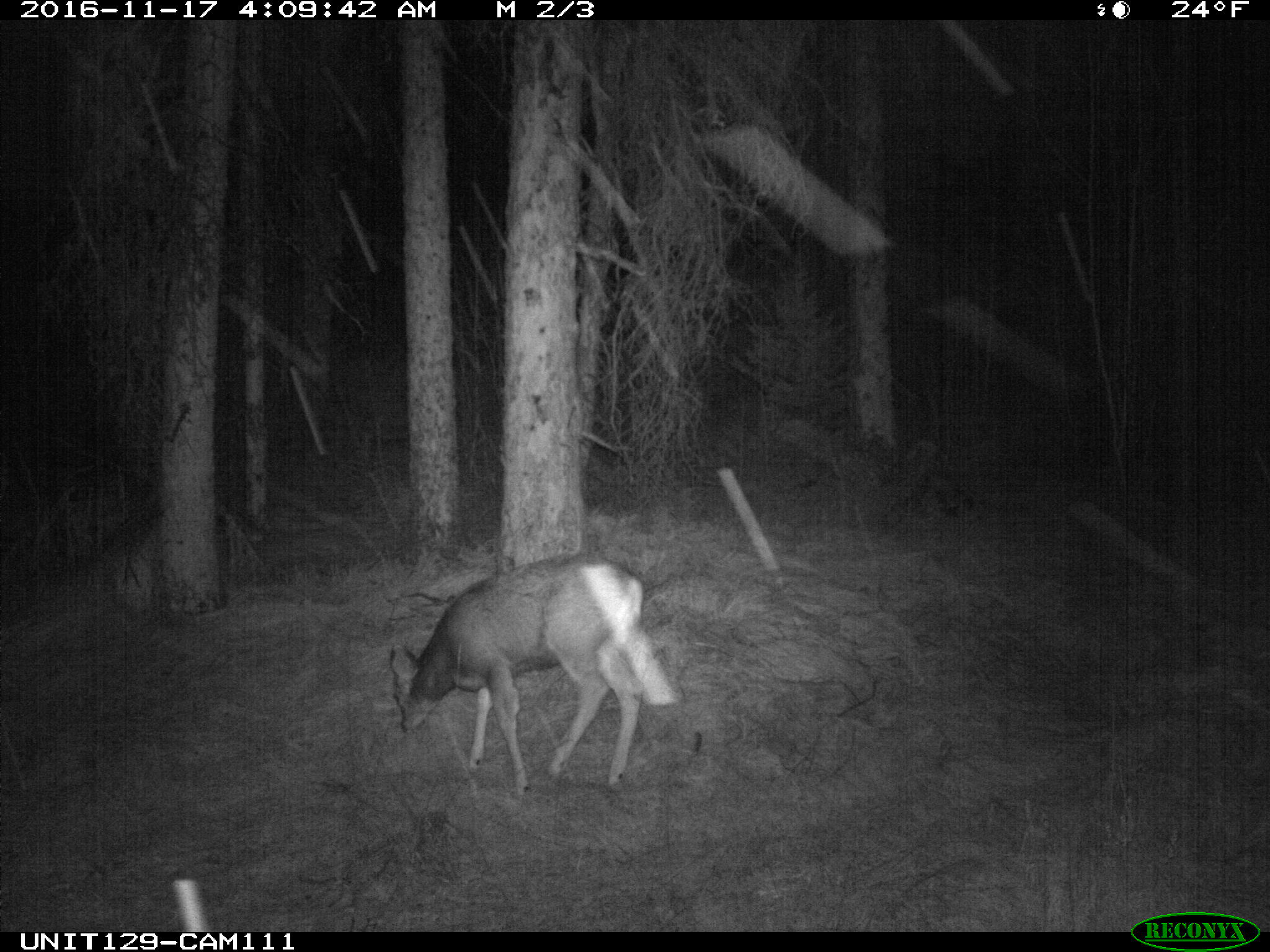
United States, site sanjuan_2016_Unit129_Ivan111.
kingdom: Animalia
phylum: Chordata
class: Mammalia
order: Artiodactyla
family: Cervidae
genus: Odocoileus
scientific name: Odocoileus hemionus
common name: mule deer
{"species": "Odocoileus hemionus (mule deer)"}